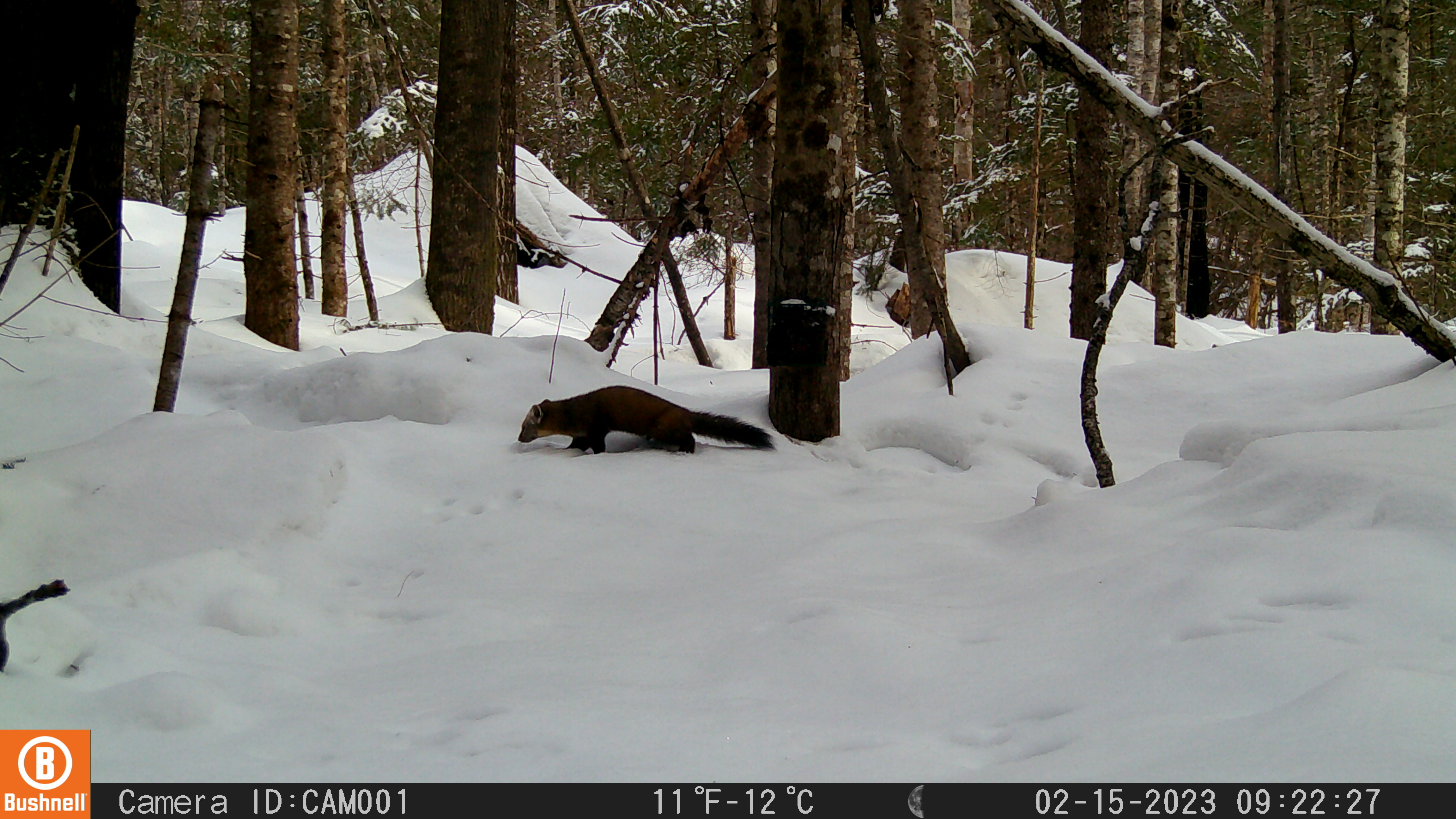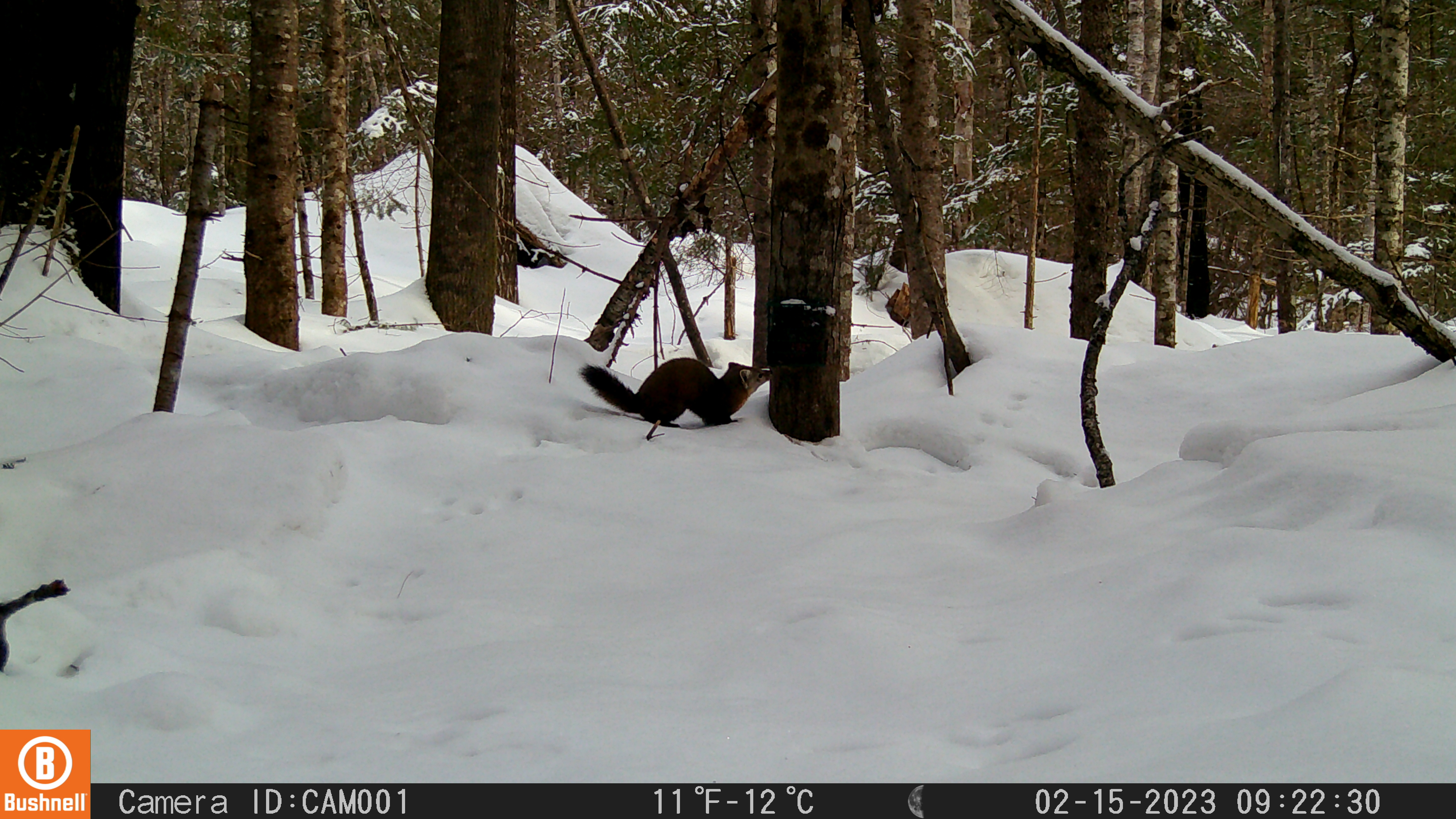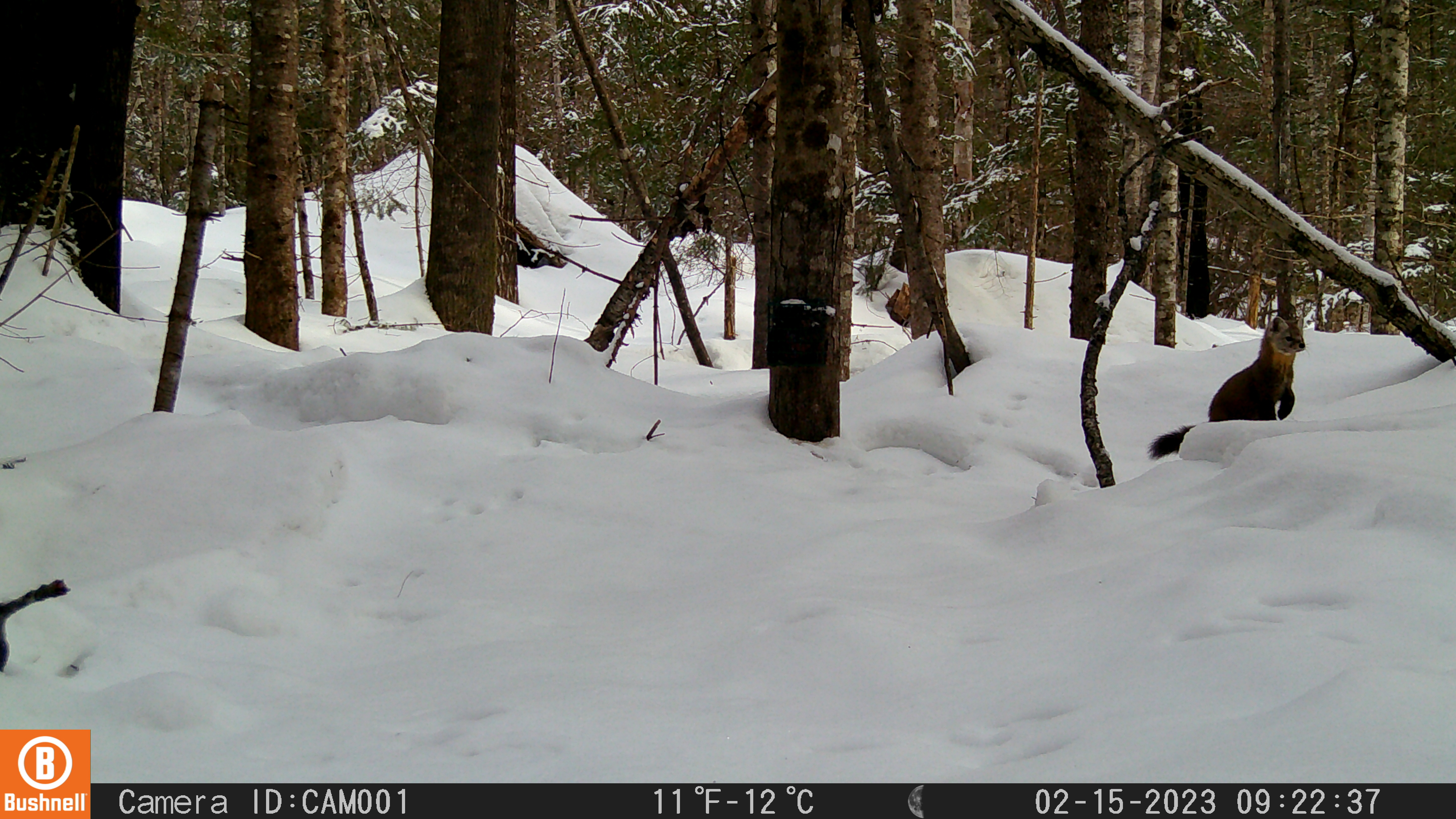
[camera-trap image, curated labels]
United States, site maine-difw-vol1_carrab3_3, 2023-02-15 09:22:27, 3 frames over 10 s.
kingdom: Animalia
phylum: Chordata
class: Mammalia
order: Carnivora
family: Mustelidae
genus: Martes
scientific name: Martes americana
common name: american marten